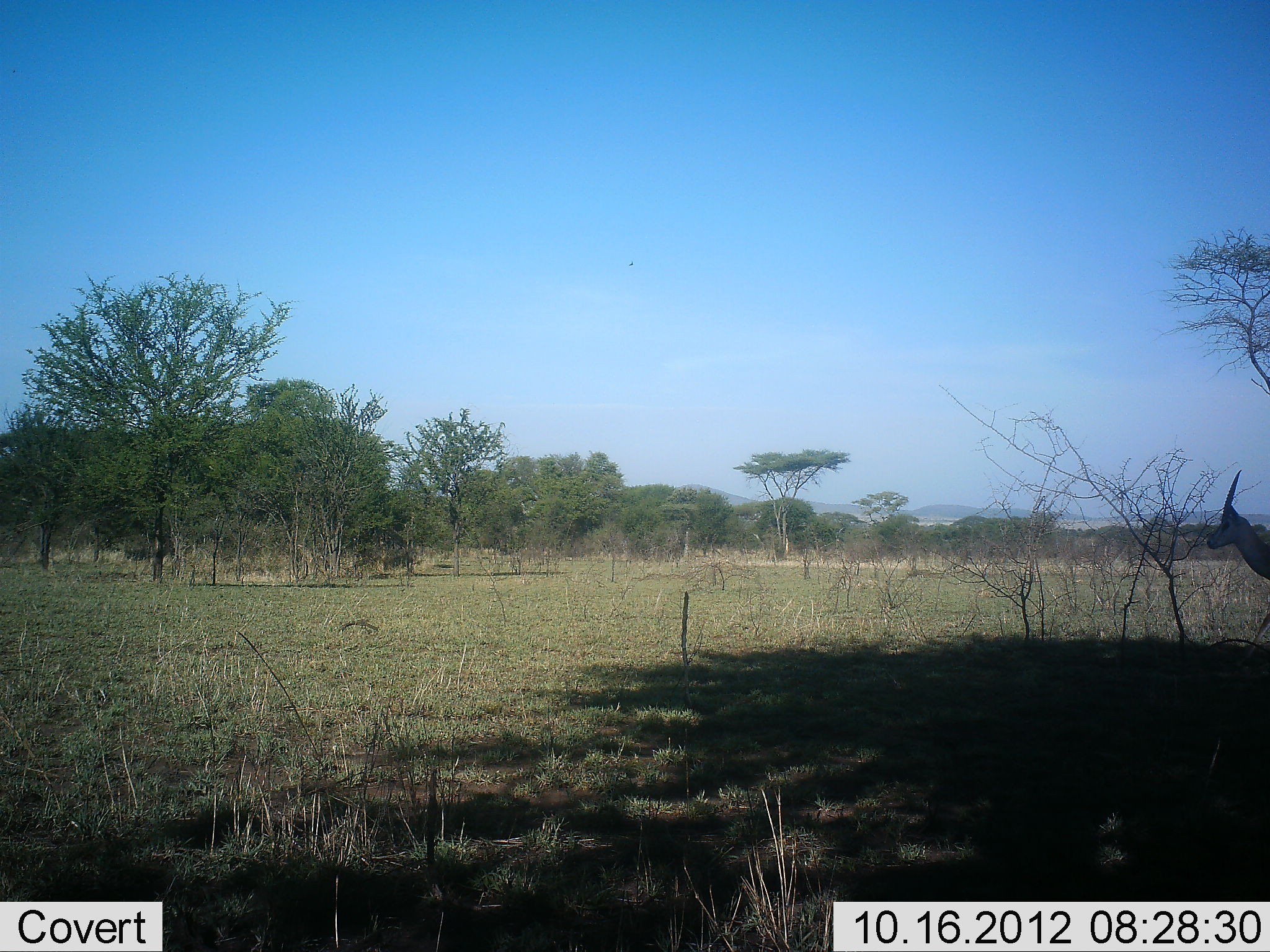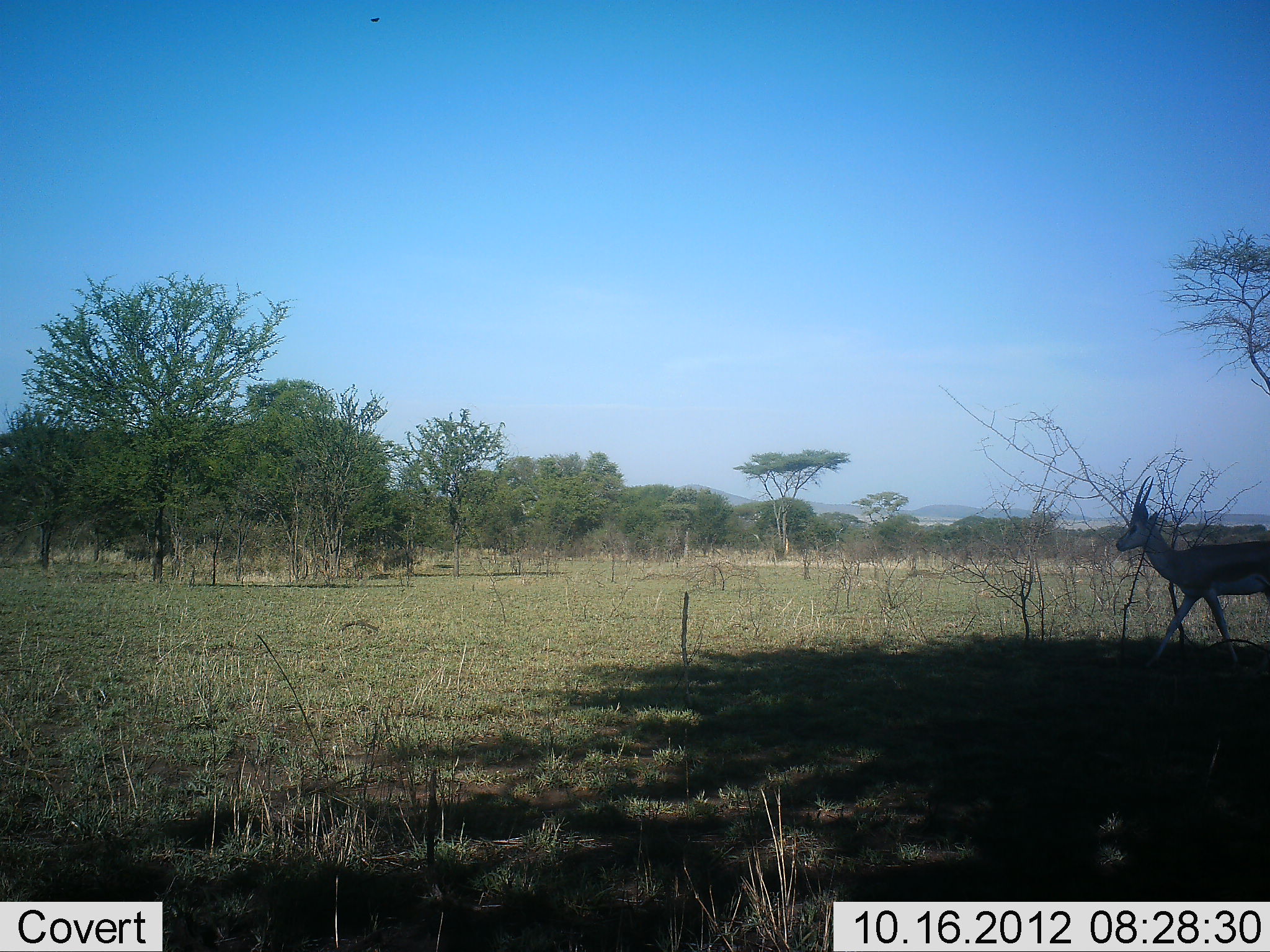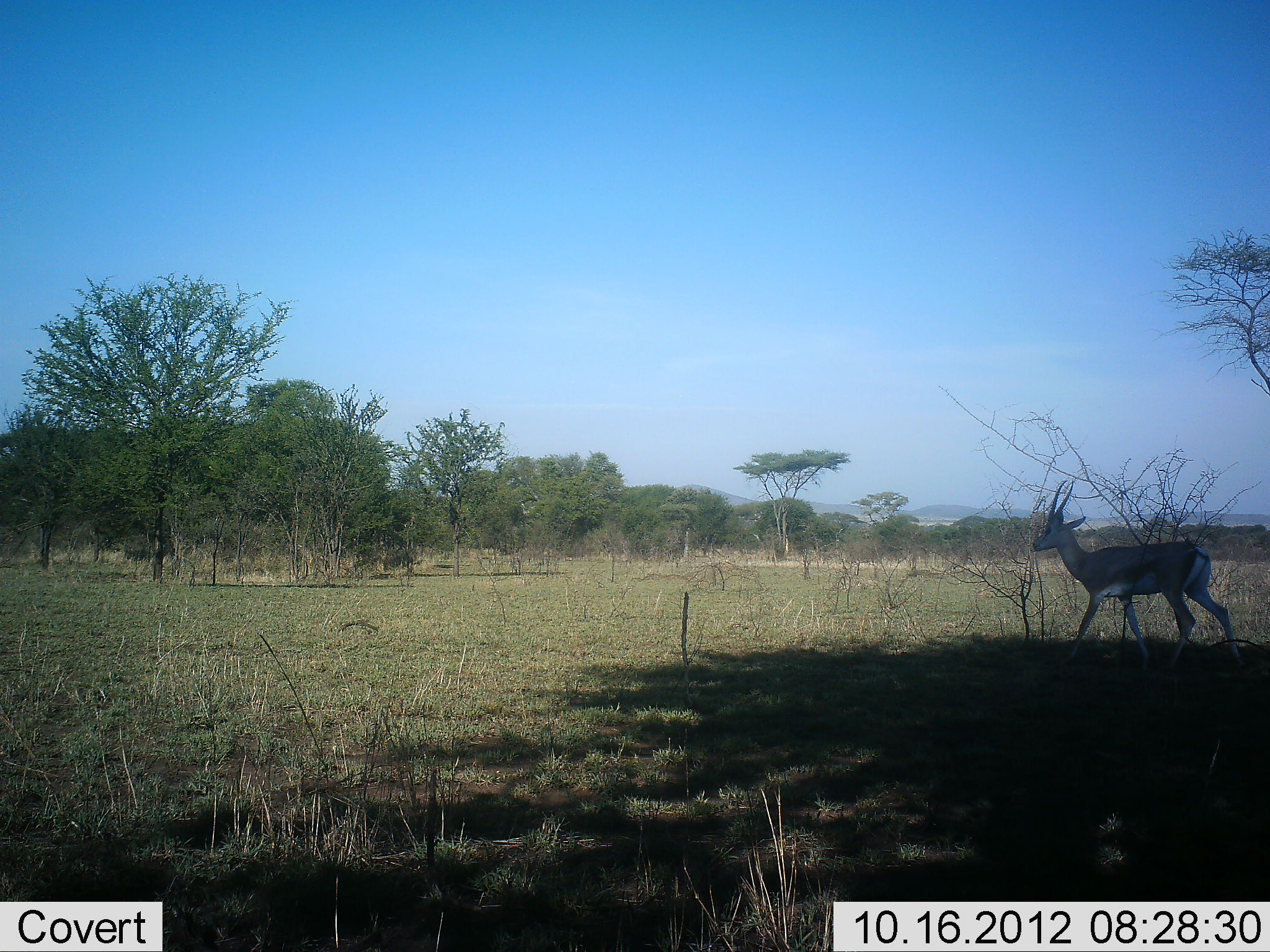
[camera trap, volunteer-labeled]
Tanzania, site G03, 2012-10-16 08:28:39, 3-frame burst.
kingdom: Animalia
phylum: Chordata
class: Mammalia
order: Artiodactyla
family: Bovidae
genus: Eudorcas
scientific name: Eudorcas thomsonii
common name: thomson's gazelle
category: gazellethomsons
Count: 1.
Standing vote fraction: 0%.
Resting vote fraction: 0%.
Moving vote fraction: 100%.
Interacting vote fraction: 0%.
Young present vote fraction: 0%.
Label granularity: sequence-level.